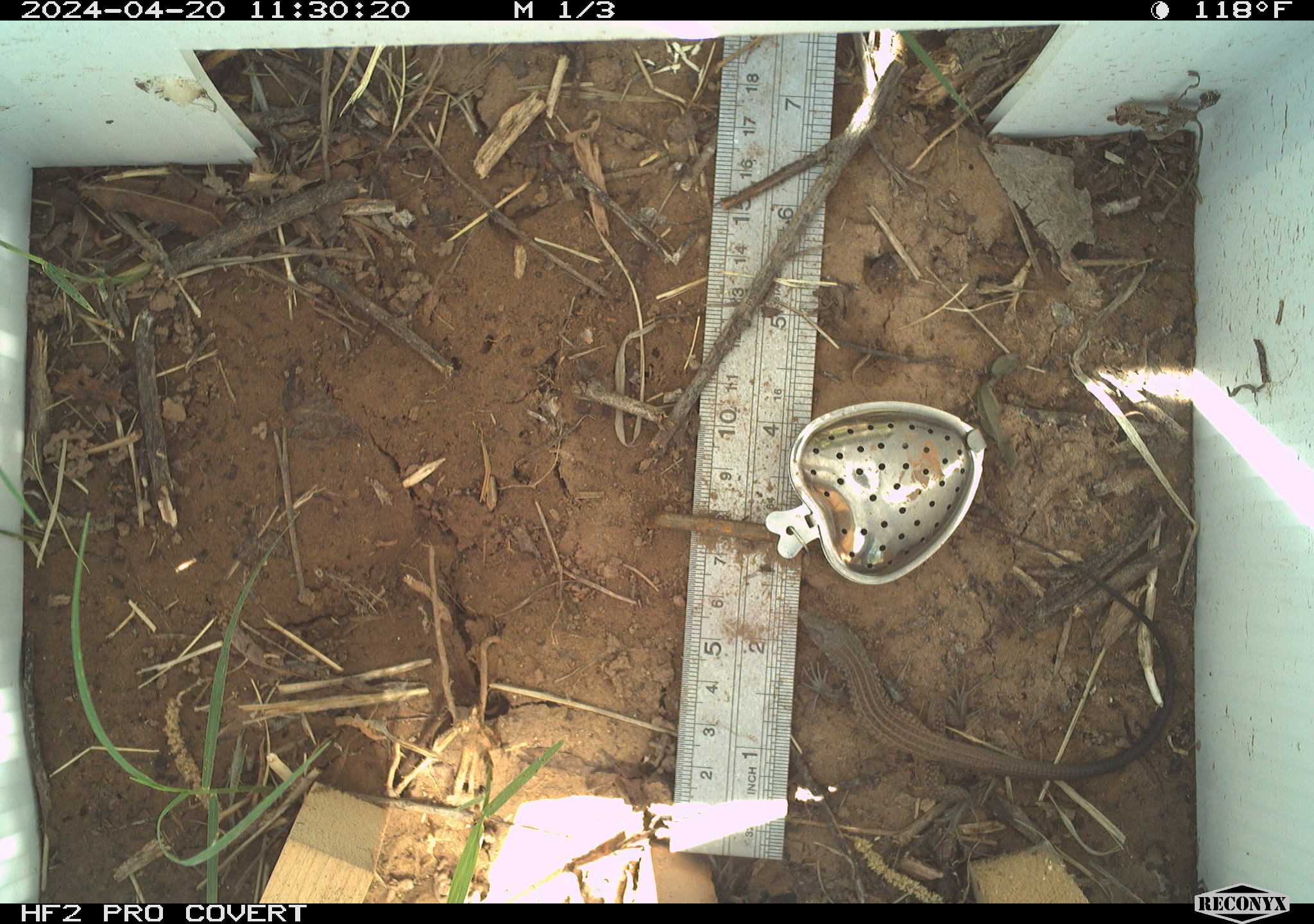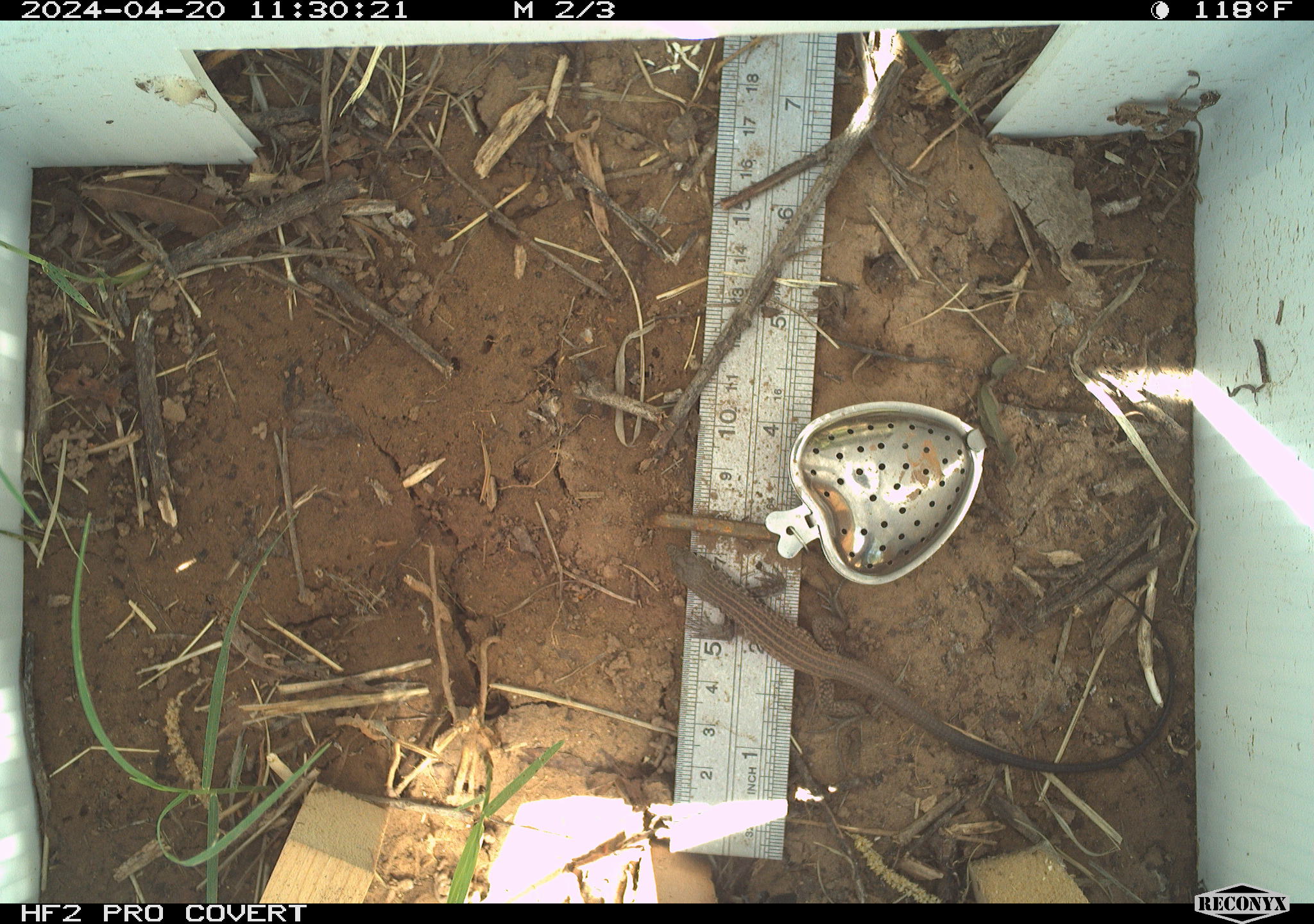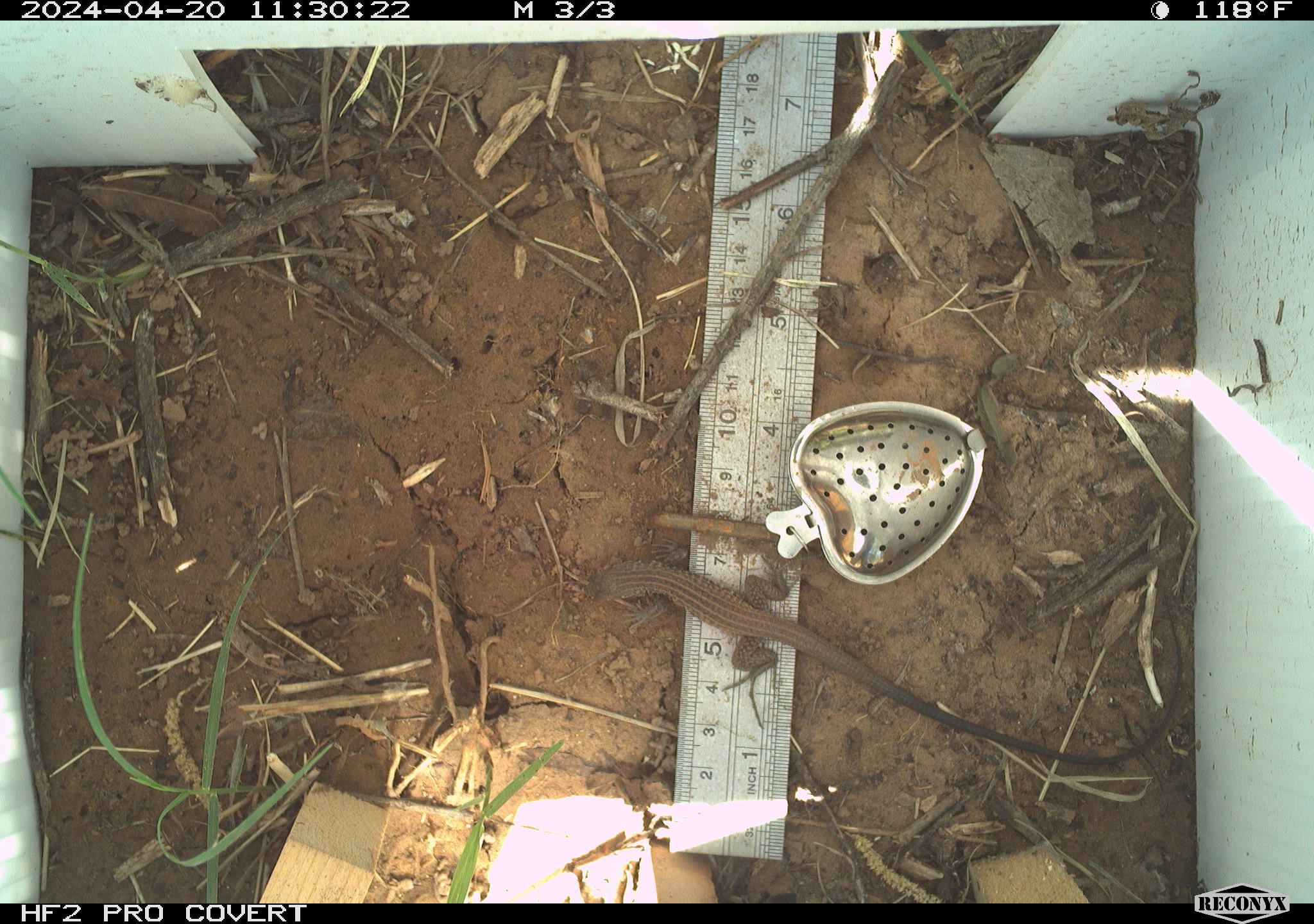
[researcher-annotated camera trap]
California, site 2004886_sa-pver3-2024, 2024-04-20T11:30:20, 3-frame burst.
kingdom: Animalia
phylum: Chordata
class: Reptilia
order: Squamata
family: Teiidae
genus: Aspidoscelis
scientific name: Aspidoscelis tigris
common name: western whiptail